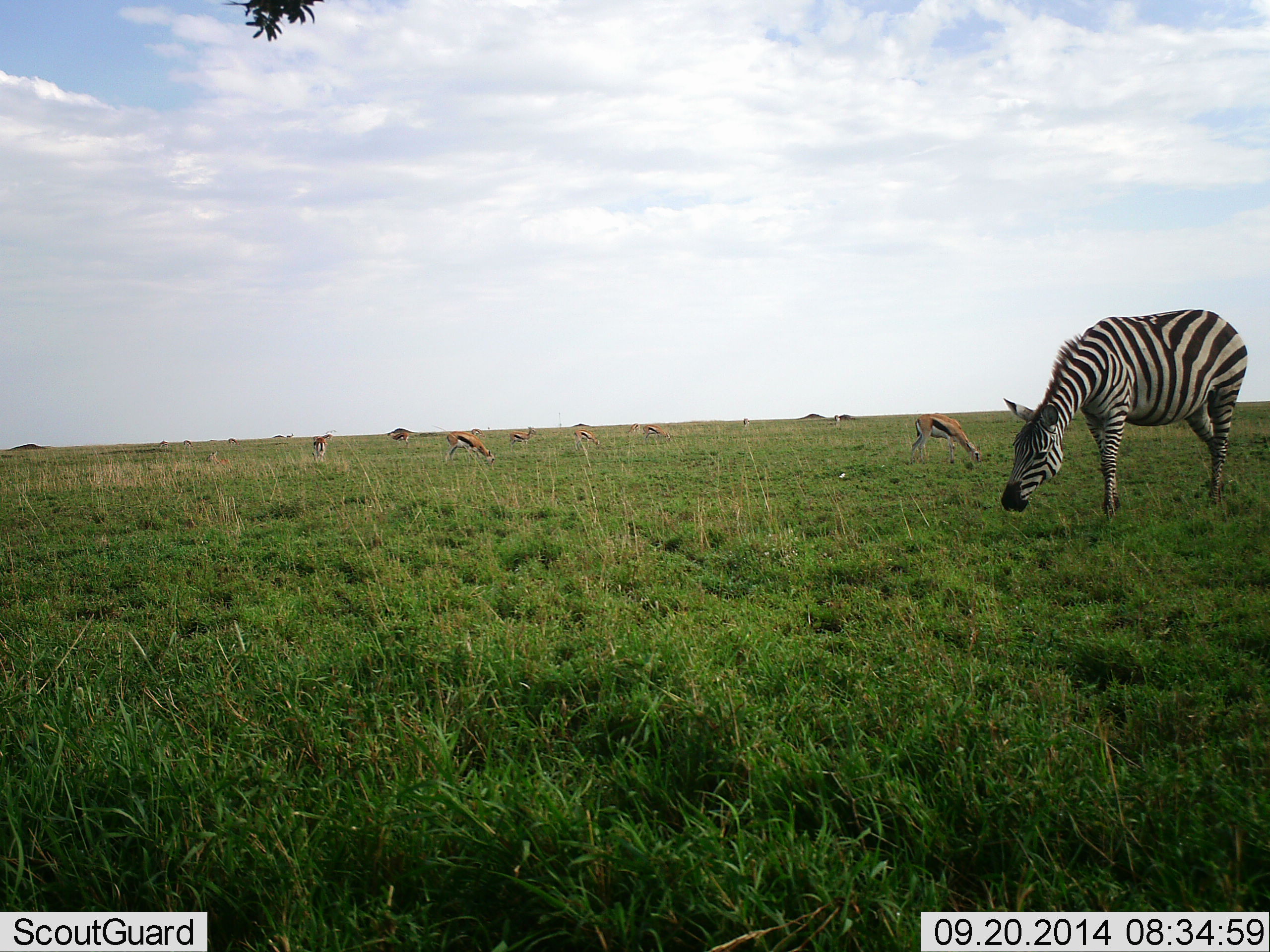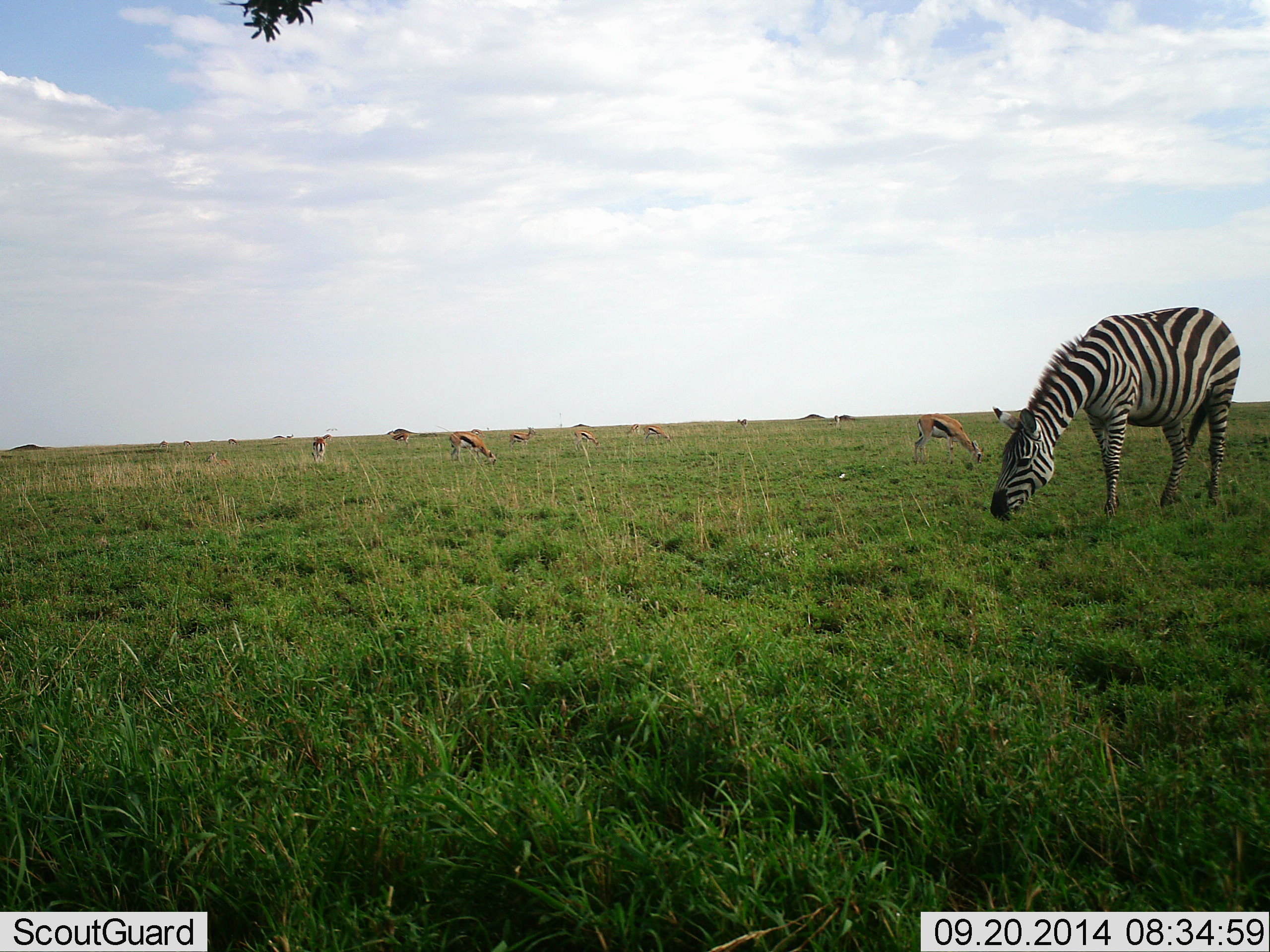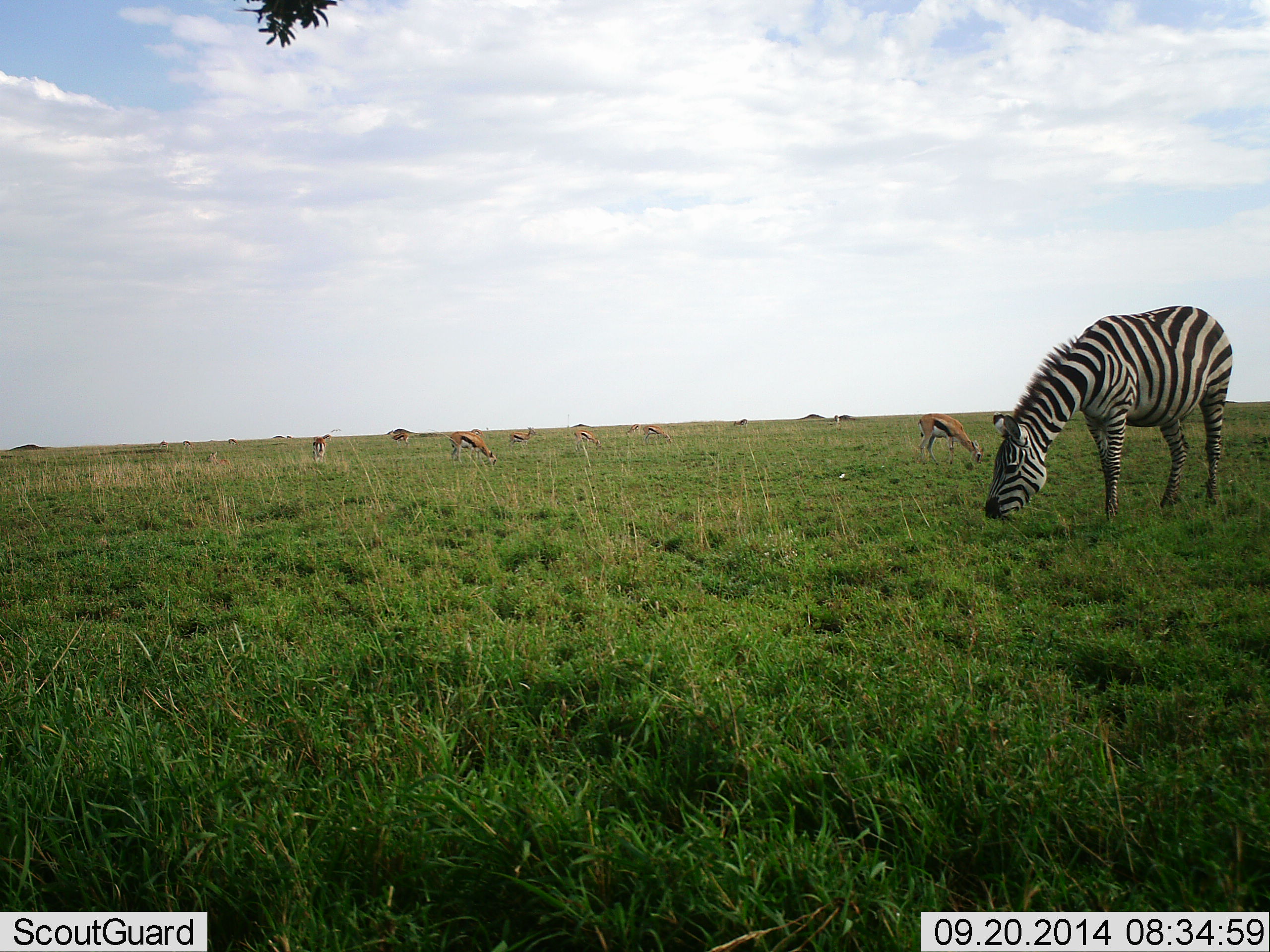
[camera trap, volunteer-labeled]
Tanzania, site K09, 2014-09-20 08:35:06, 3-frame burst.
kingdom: Animalia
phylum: Chordata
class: Mammalia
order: Artiodactyla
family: Bovidae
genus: Eudorcas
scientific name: Eudorcas thomsonii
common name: thomson's gazelle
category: gazellethomsons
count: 11-50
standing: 40%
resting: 0%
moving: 10%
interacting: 0%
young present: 0%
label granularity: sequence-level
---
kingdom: Animalia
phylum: Chordata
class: Mammalia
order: Perissodactyla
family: Equidae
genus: Equus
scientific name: Equus quagga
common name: plains zebra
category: zebra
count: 1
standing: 20%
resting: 0%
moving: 0%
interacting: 0%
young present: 0%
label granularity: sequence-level